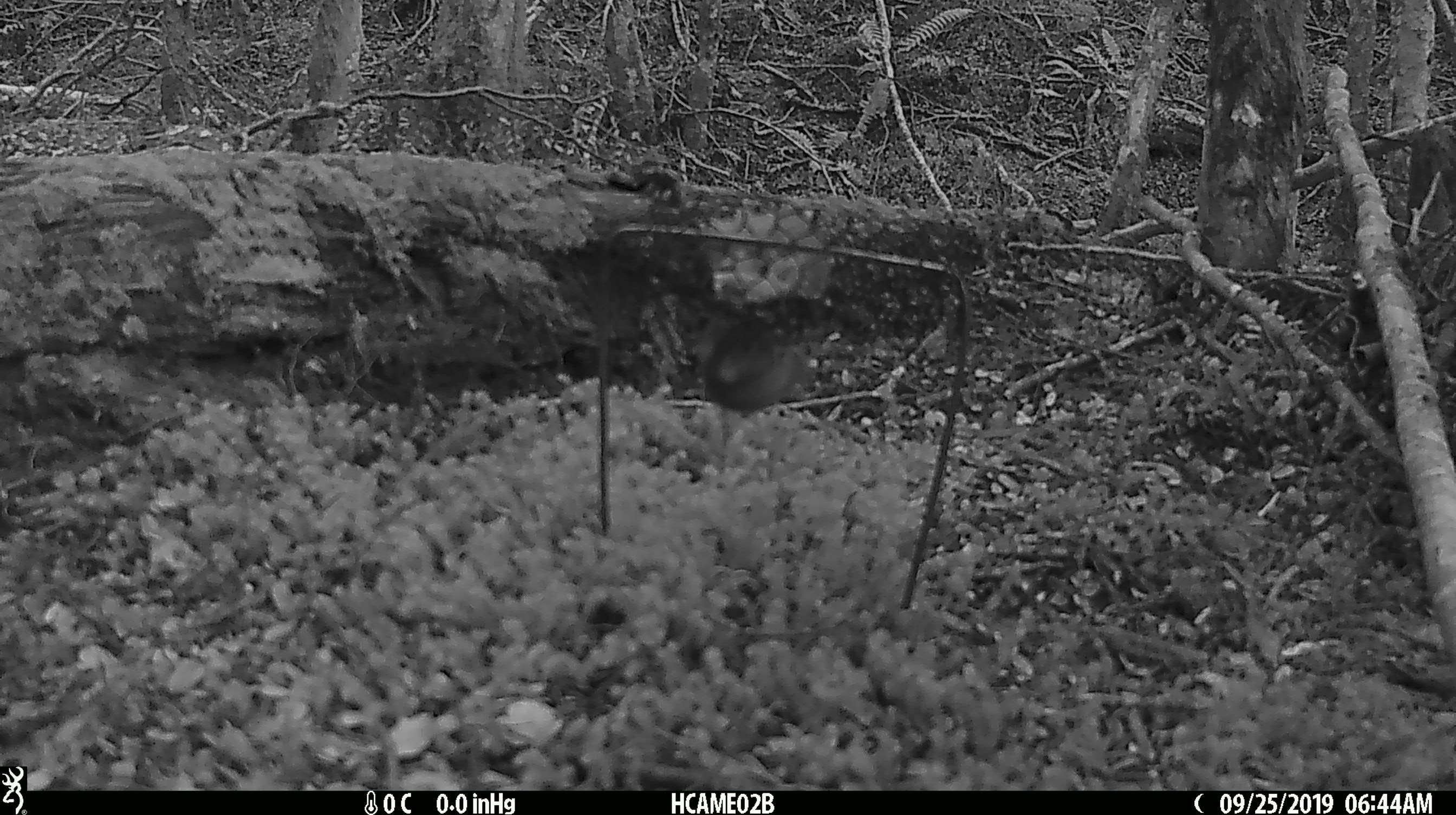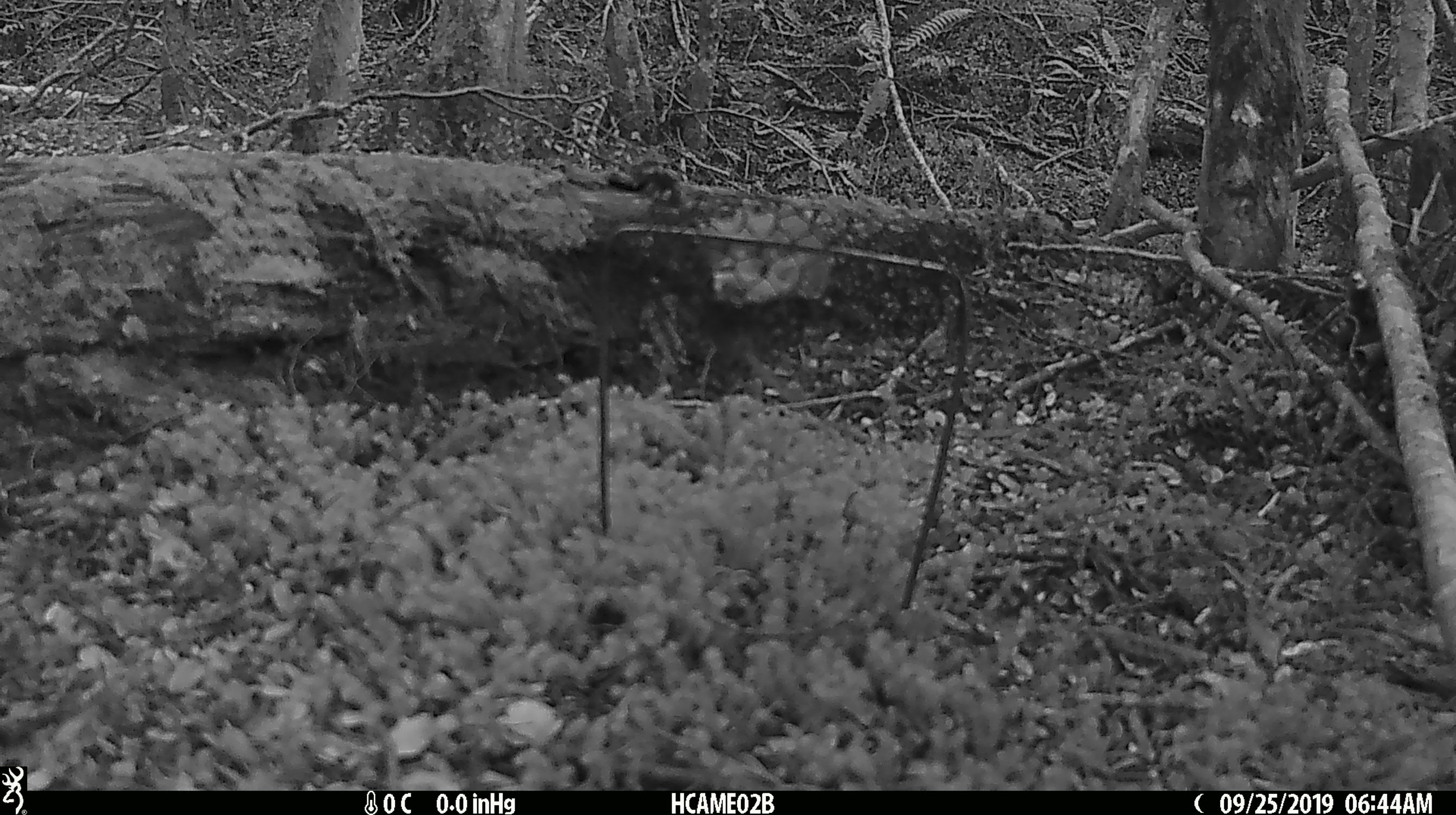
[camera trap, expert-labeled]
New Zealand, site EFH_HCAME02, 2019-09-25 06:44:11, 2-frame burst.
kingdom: Animalia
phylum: Chordata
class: Mammalia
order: Rodentia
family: Muridae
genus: Mus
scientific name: Mus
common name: mouse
Mouse (Mus).